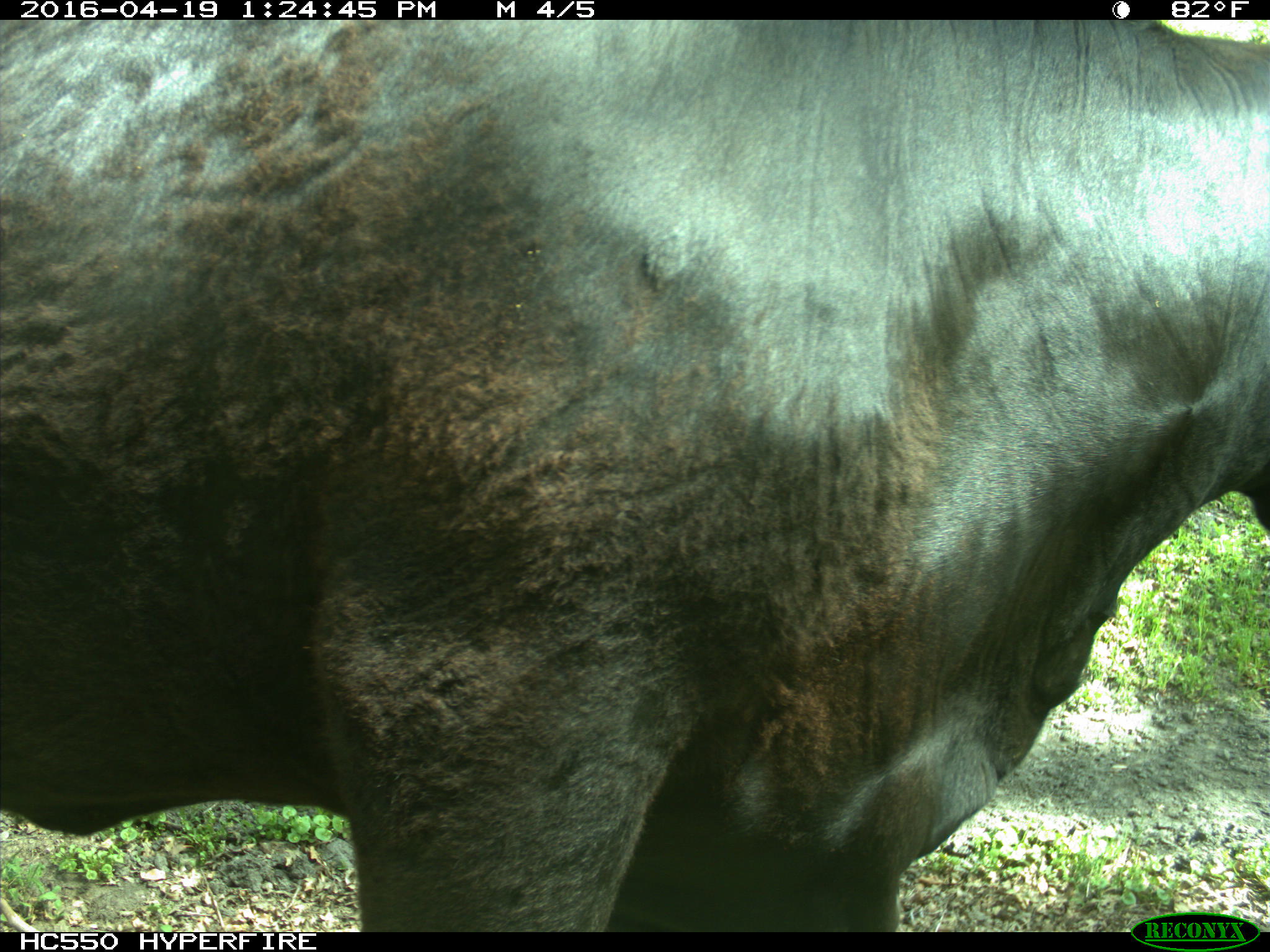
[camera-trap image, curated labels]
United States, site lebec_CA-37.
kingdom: Animalia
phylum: Chordata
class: Mammalia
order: Artiodactyla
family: Bovidae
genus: Bos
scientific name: Bos taurus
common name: domestic cow